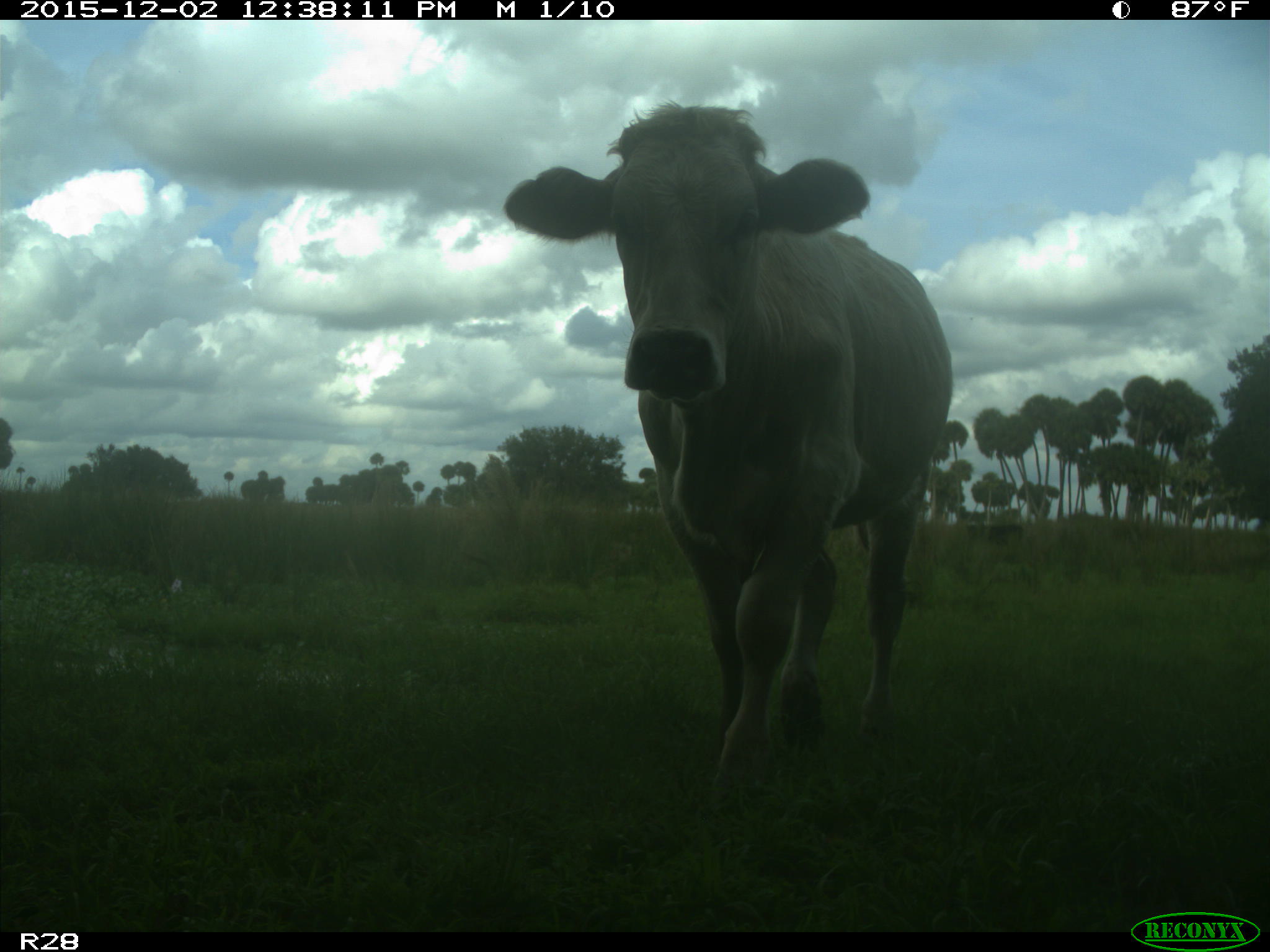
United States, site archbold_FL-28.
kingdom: Animalia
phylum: Chordata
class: Mammalia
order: Artiodactyla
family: Bovidae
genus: Bos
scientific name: Bos taurus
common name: domestic cow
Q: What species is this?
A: Bos taurus (domestic cow).